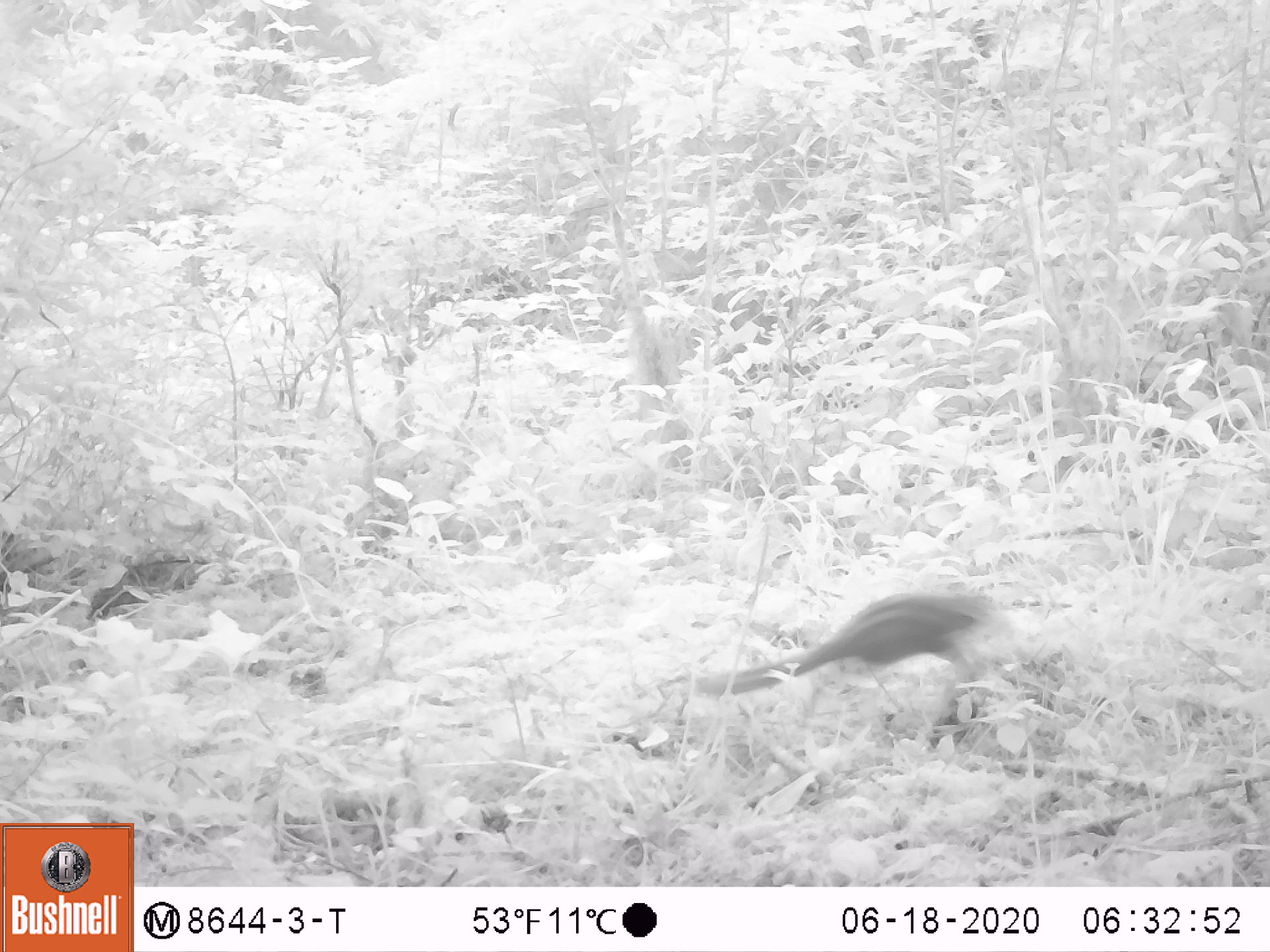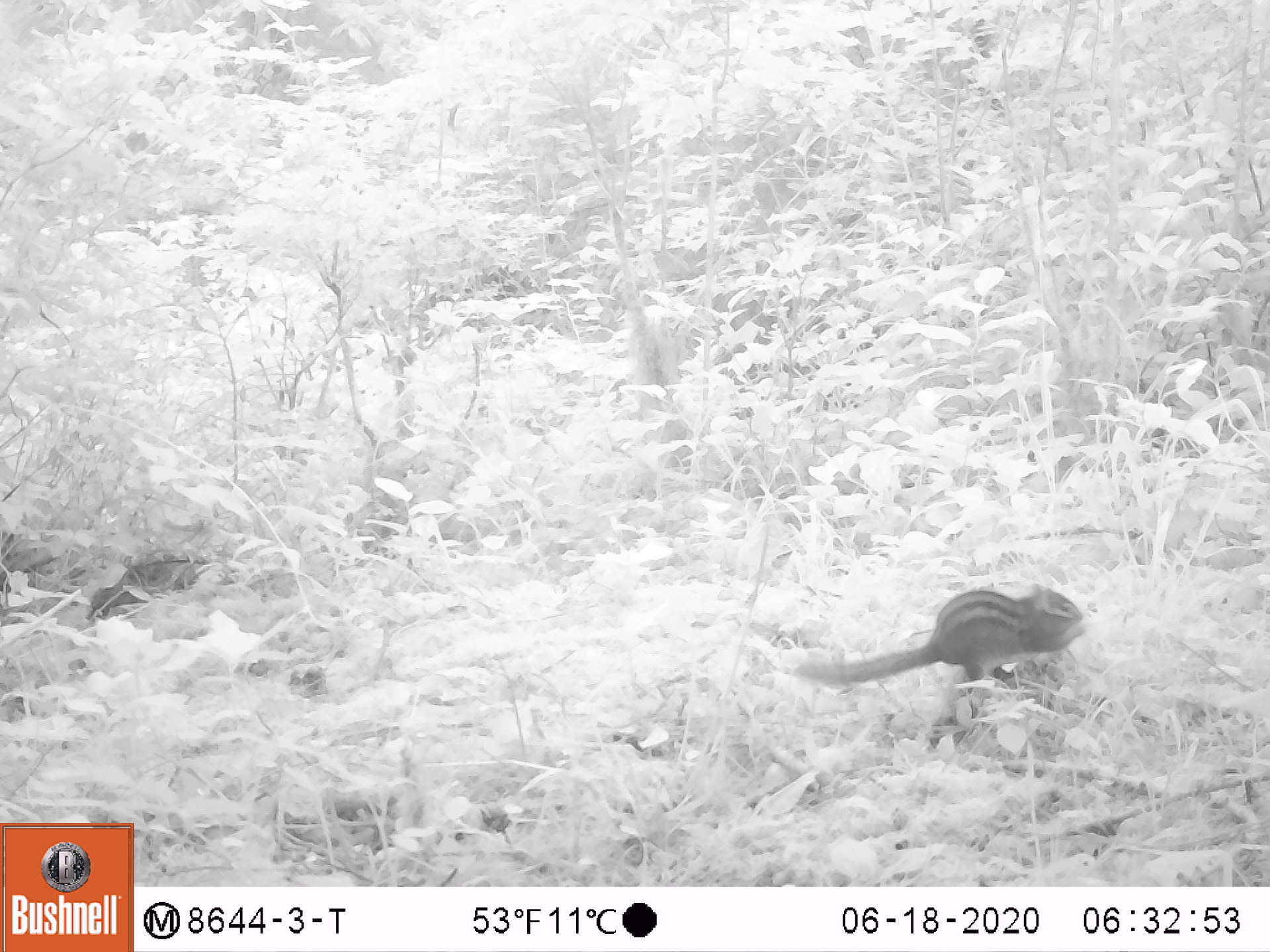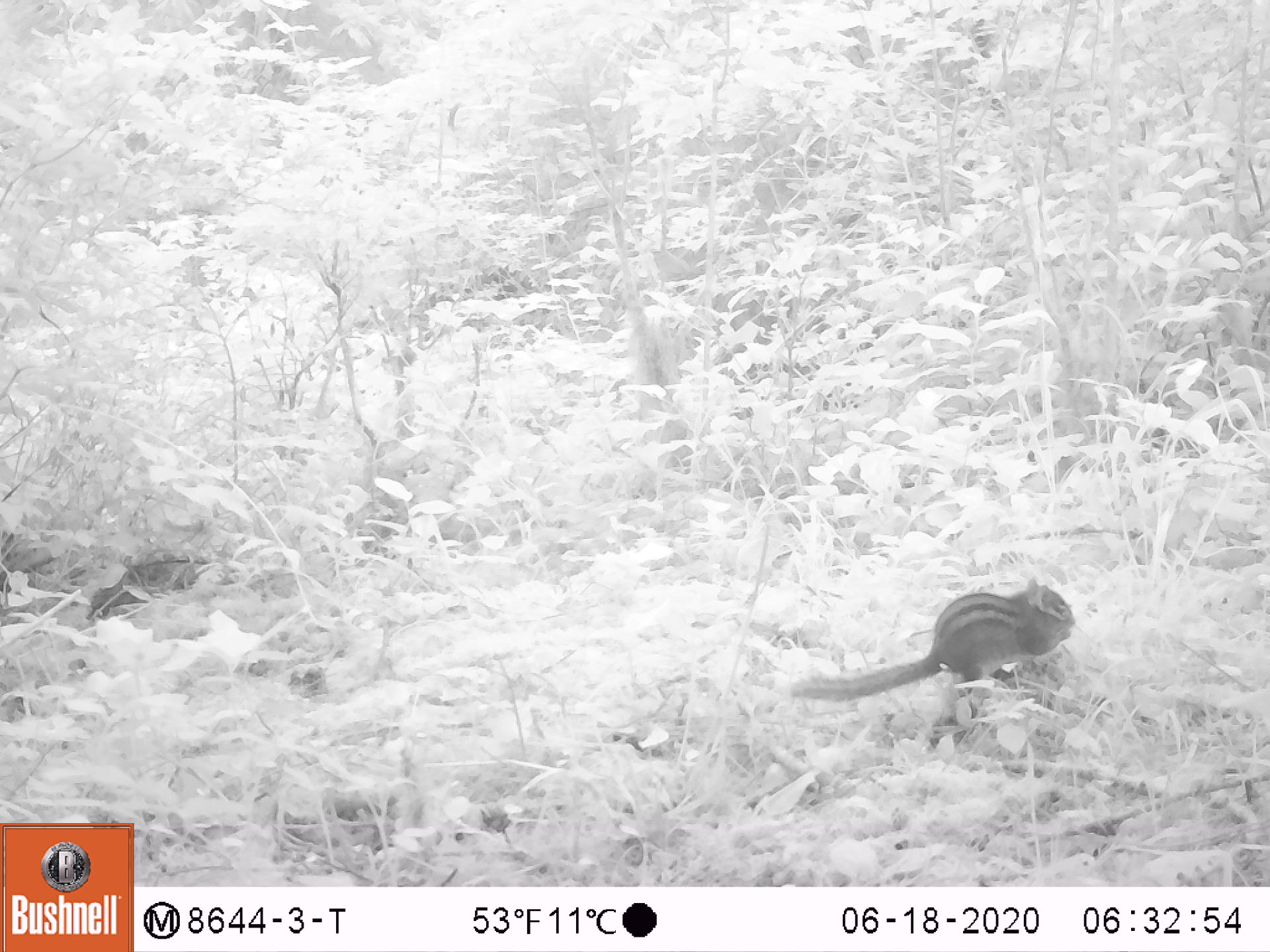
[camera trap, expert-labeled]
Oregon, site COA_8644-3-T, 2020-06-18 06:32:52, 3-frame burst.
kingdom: Animalia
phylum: Chordata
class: Mammalia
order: Rodentia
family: Sciuridae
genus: Neotamias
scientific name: Neotamias townsendii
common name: townsend's chipmunk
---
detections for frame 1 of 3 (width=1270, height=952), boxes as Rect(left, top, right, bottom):
townsend's chipmunk: Rect(684, 582, 1001, 704)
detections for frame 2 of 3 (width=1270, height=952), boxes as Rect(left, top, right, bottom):
townsend's chipmunk: Rect(781, 576, 1090, 697)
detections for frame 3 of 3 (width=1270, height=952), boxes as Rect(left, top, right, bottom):
townsend's chipmunk: Rect(785, 567, 1081, 708)